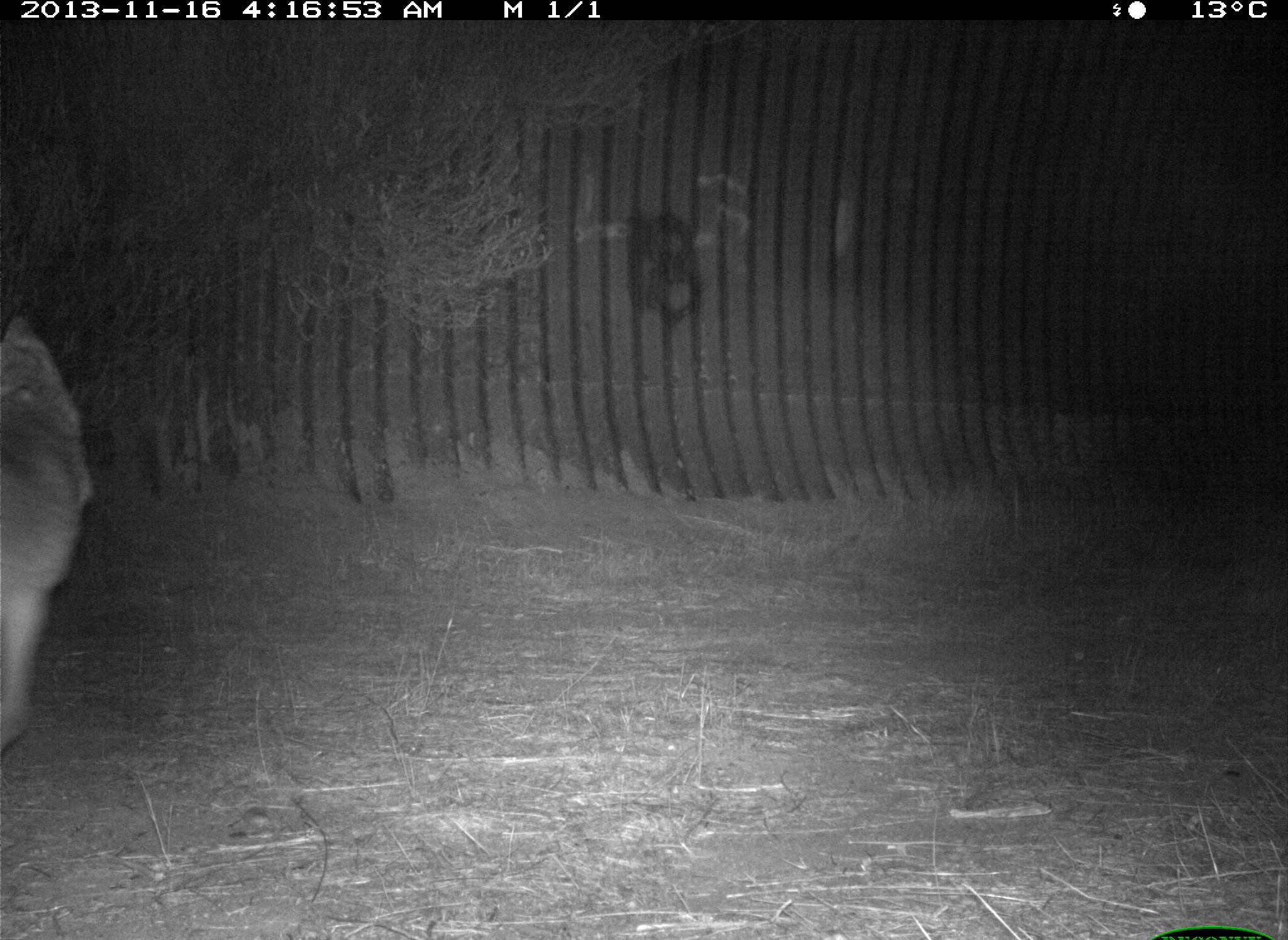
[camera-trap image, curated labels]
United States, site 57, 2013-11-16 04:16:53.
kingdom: Animalia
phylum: Chordata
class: Mammalia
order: Artiodactyla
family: Cervidae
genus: Odocoileus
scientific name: Odocoileus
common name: deer